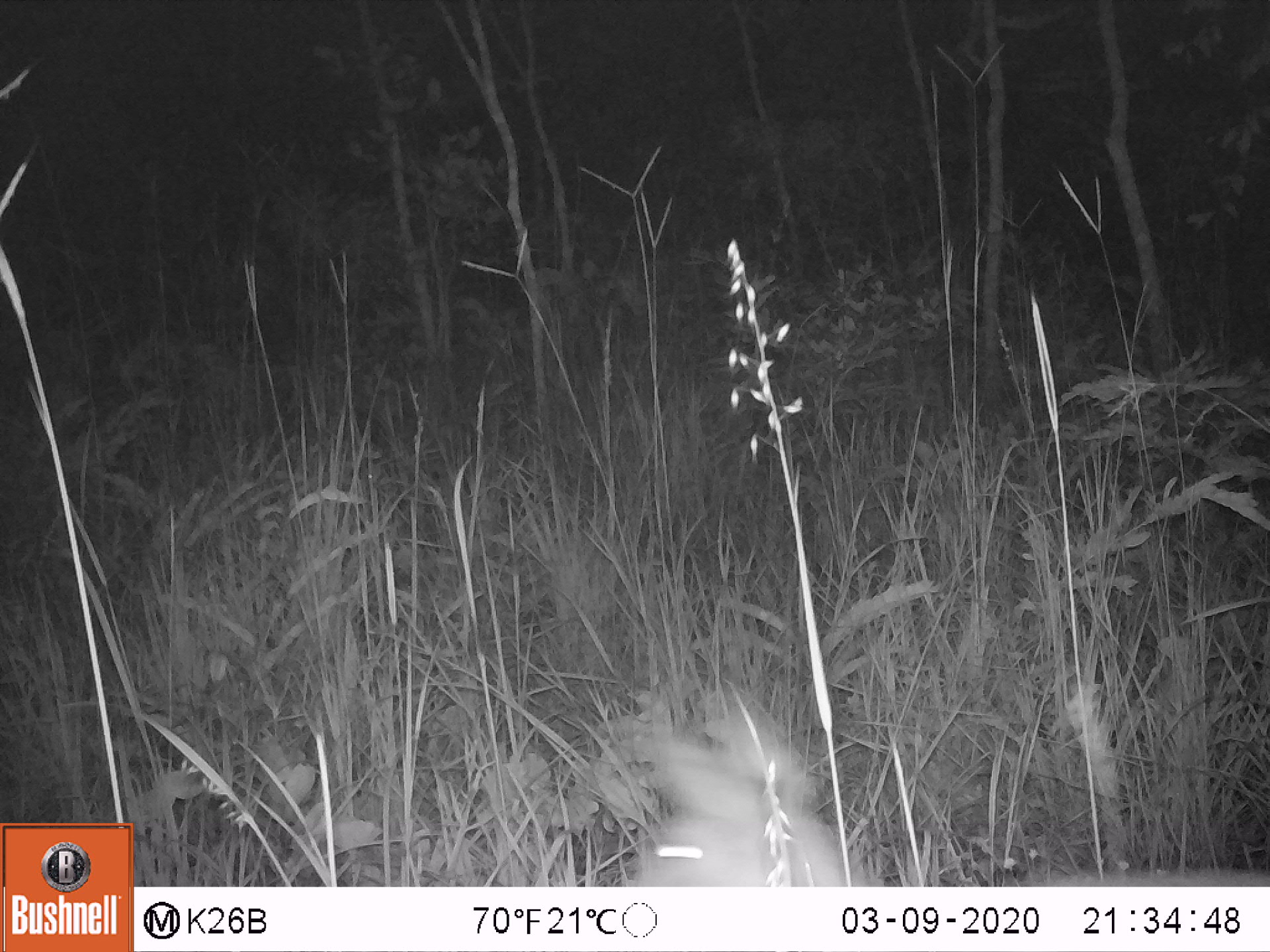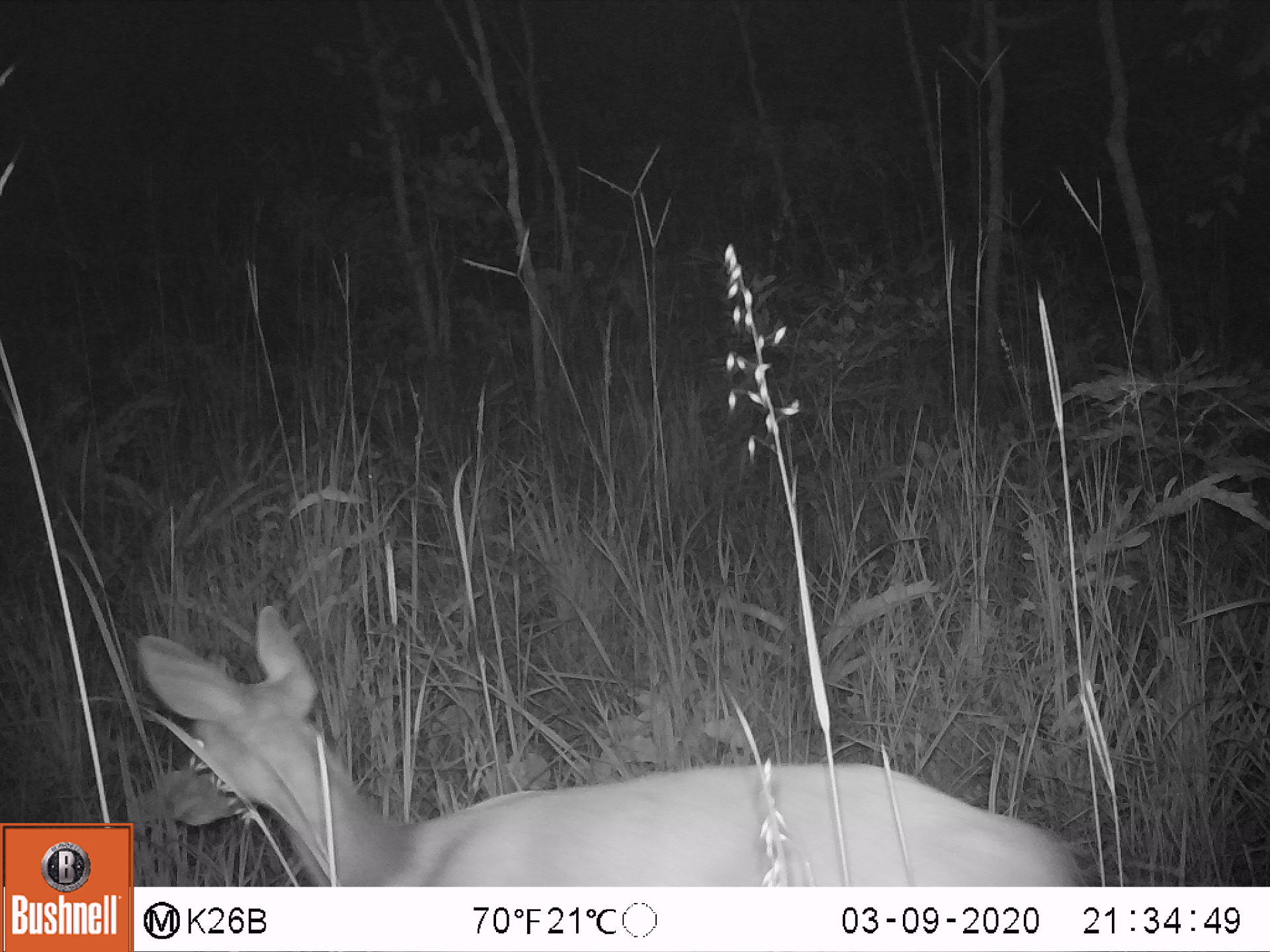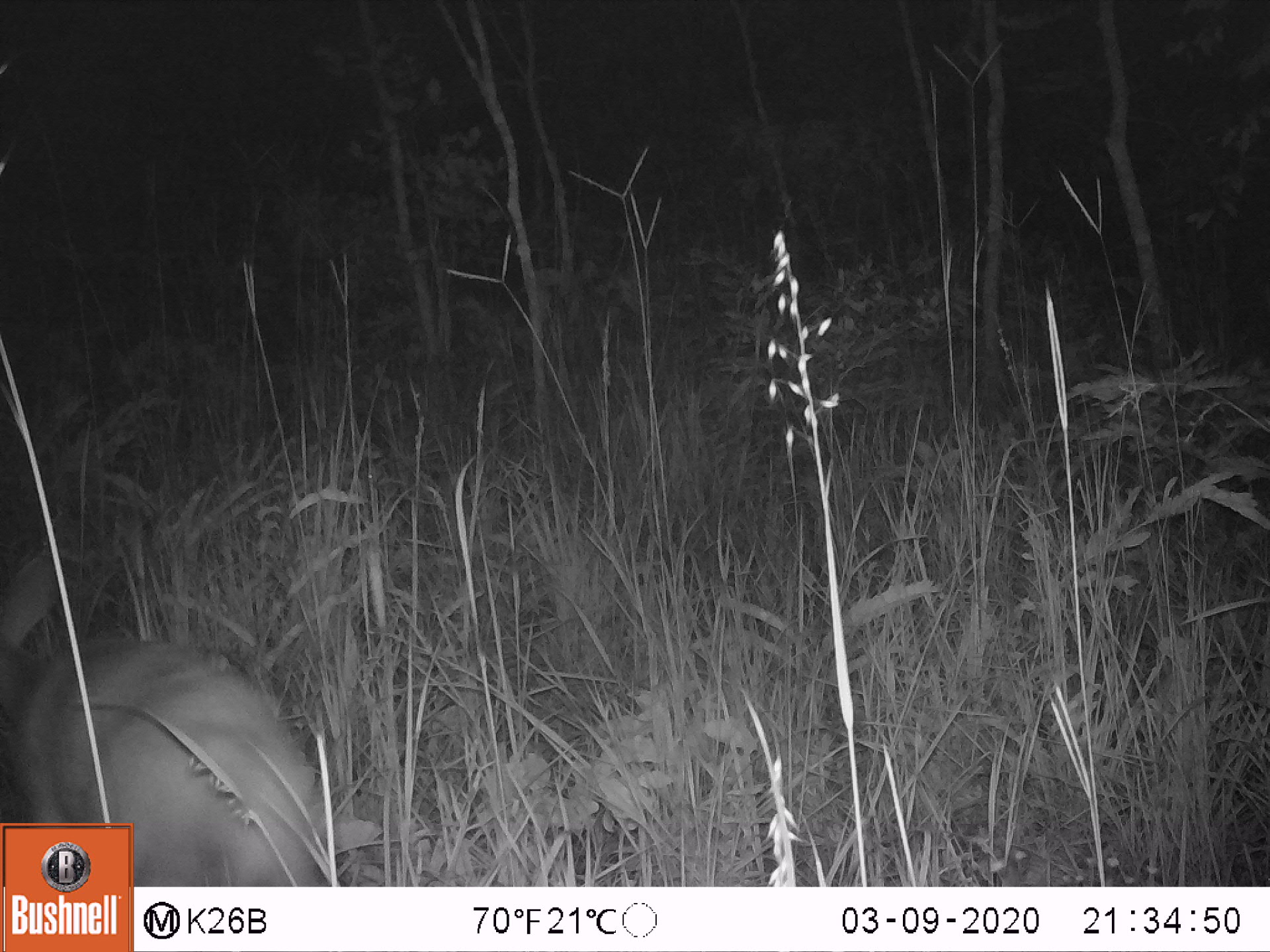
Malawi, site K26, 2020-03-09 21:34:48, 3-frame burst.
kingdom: Animalia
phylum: Chordata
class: Mammalia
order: Artiodactyla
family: Bovidae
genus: Tragelaphus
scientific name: Tragelaphus sylvaticus sylvaticus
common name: cape bushbuck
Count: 1.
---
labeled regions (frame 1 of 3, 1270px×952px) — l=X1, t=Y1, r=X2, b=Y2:
cape bushbuck: l=616, t=695, r=866, b=884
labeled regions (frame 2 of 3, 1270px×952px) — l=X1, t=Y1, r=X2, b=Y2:
cape bushbuck: l=135, t=600, r=1085, b=884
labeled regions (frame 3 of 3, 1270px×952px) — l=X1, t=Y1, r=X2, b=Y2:
cape bushbuck: l=3, t=553, r=319, b=819